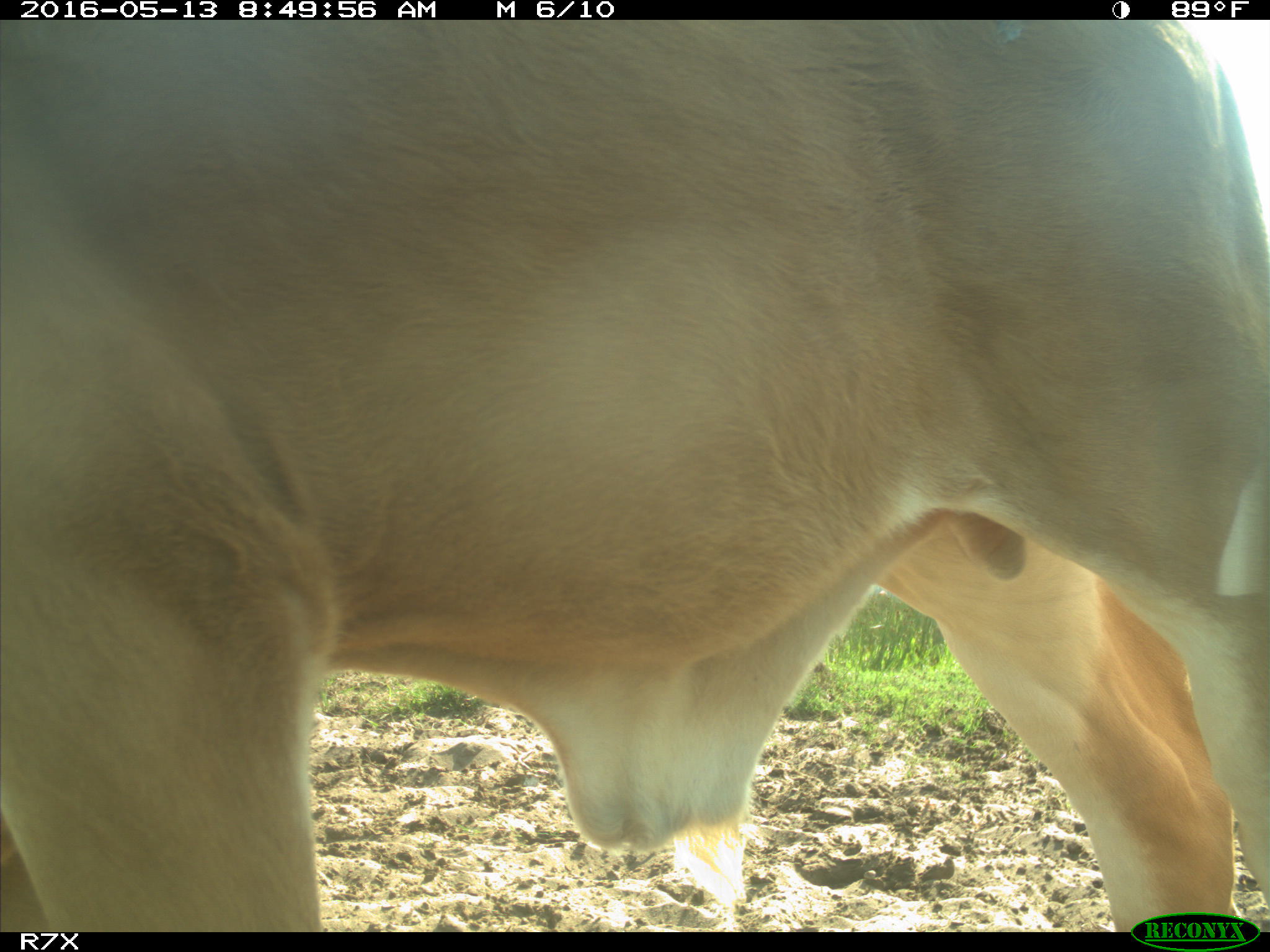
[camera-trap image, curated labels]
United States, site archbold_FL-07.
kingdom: Animalia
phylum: Chordata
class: Mammalia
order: Artiodactyla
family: Bovidae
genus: Bos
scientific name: Bos taurus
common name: domestic cow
Bos taurus (domestic cow).